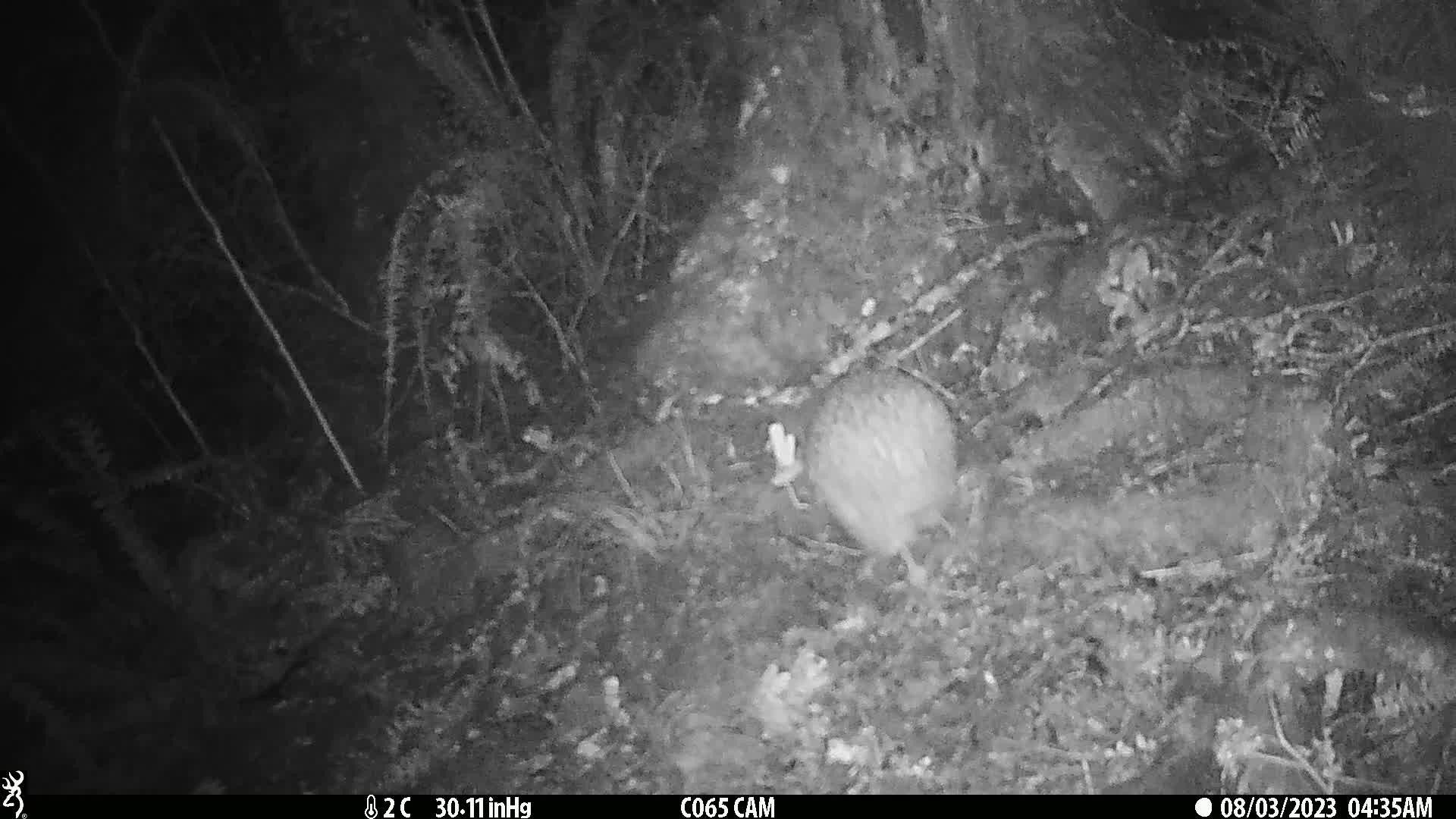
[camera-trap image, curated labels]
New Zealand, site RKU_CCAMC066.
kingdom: Animalia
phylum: Chordata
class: Aves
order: Apterygiformes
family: Apterygidae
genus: Apteryx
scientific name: Apteryx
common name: kiwi